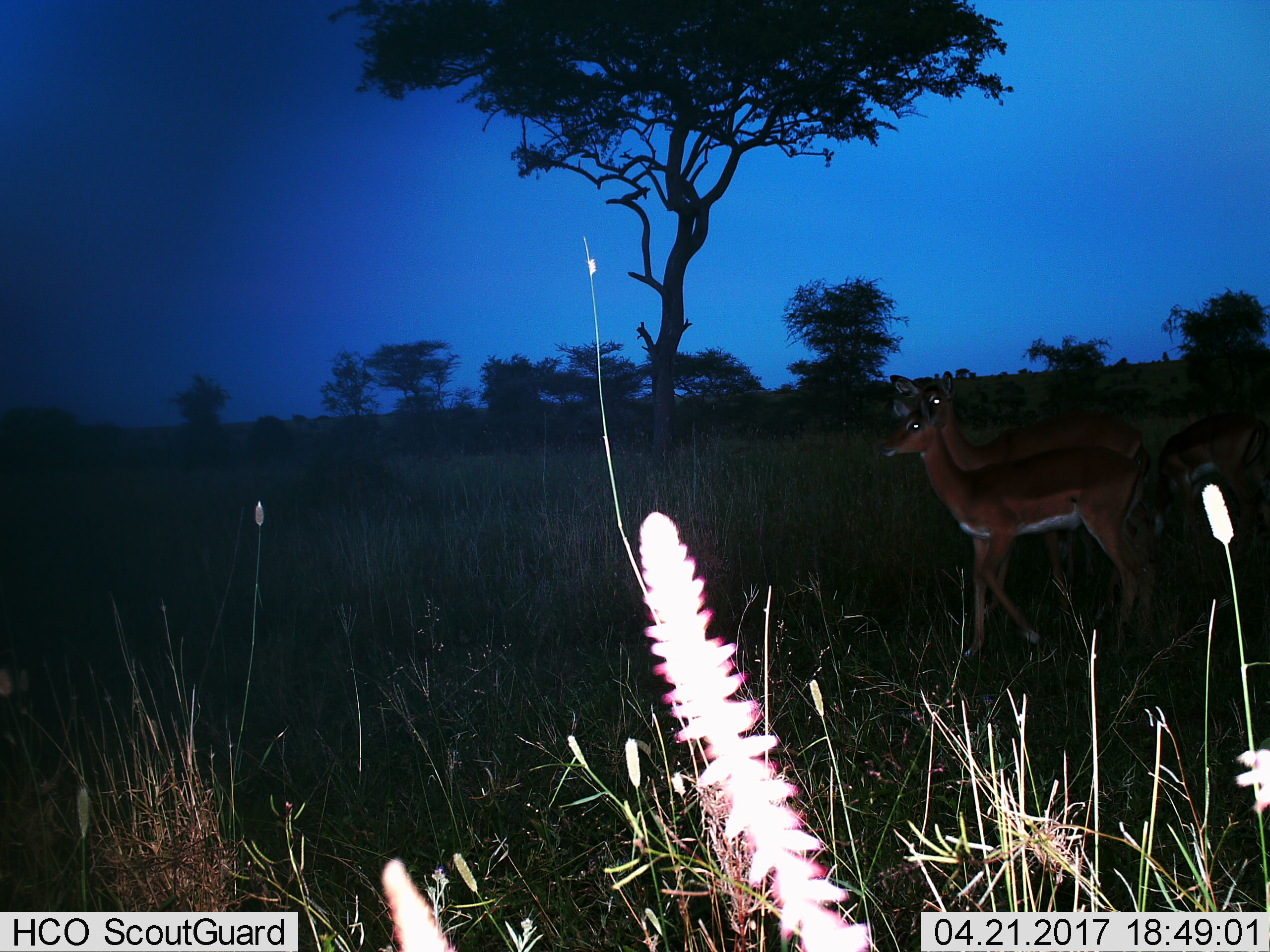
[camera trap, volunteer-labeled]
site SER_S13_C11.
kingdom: Animalia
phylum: Chordata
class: Mammalia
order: Artiodactyla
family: Bovidae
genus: Redunca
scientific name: Redunca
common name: reedbuck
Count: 2.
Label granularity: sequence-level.